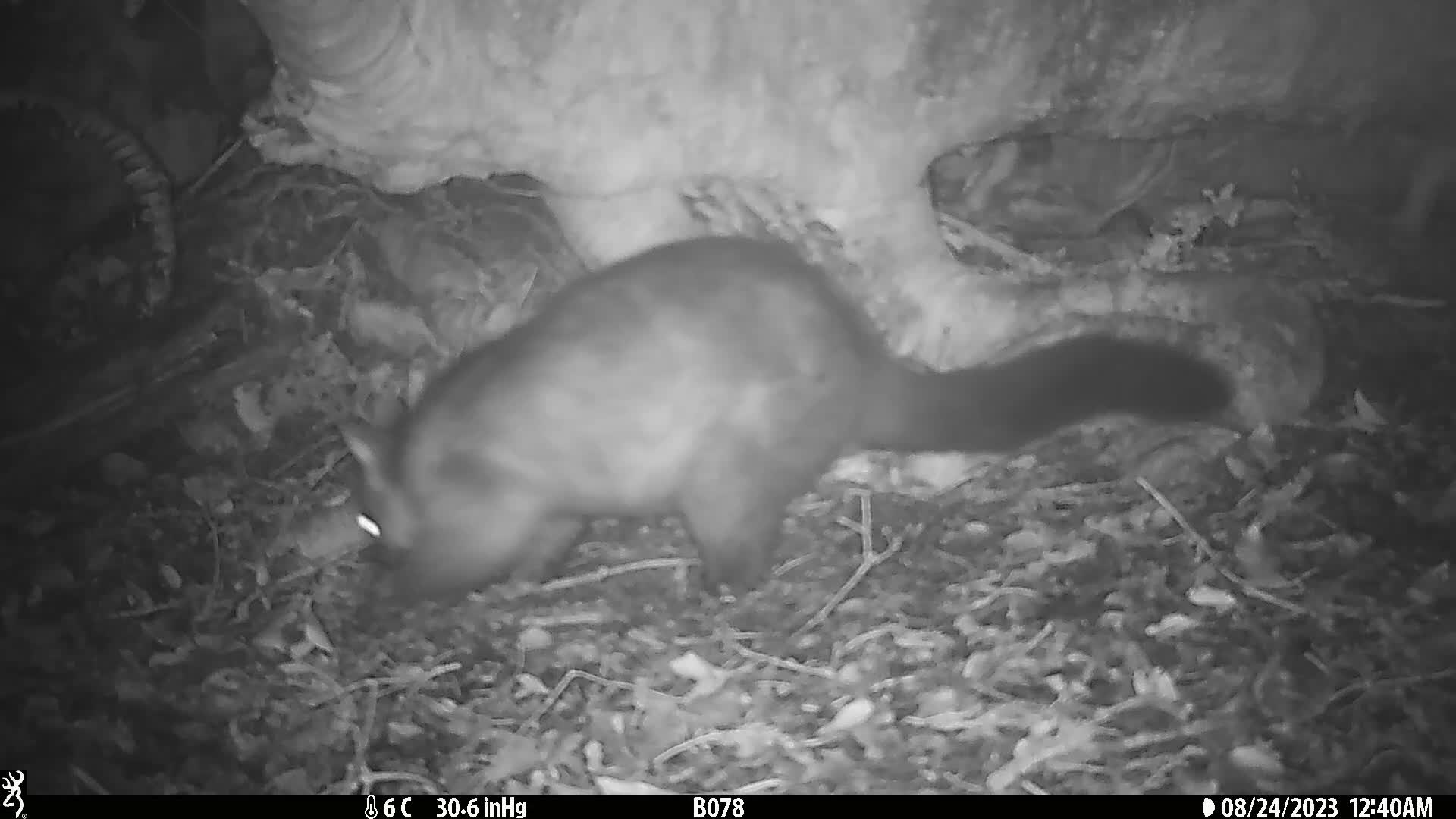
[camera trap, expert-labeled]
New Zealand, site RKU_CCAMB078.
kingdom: Animalia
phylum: Chordata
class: Mammalia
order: Diprotodontia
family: Phalangeridae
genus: Trichosurus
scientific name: Trichosurus vulpecula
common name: common brushtail possum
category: possum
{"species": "possum (common brushtail possum) (Trichosurus vulpecula)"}